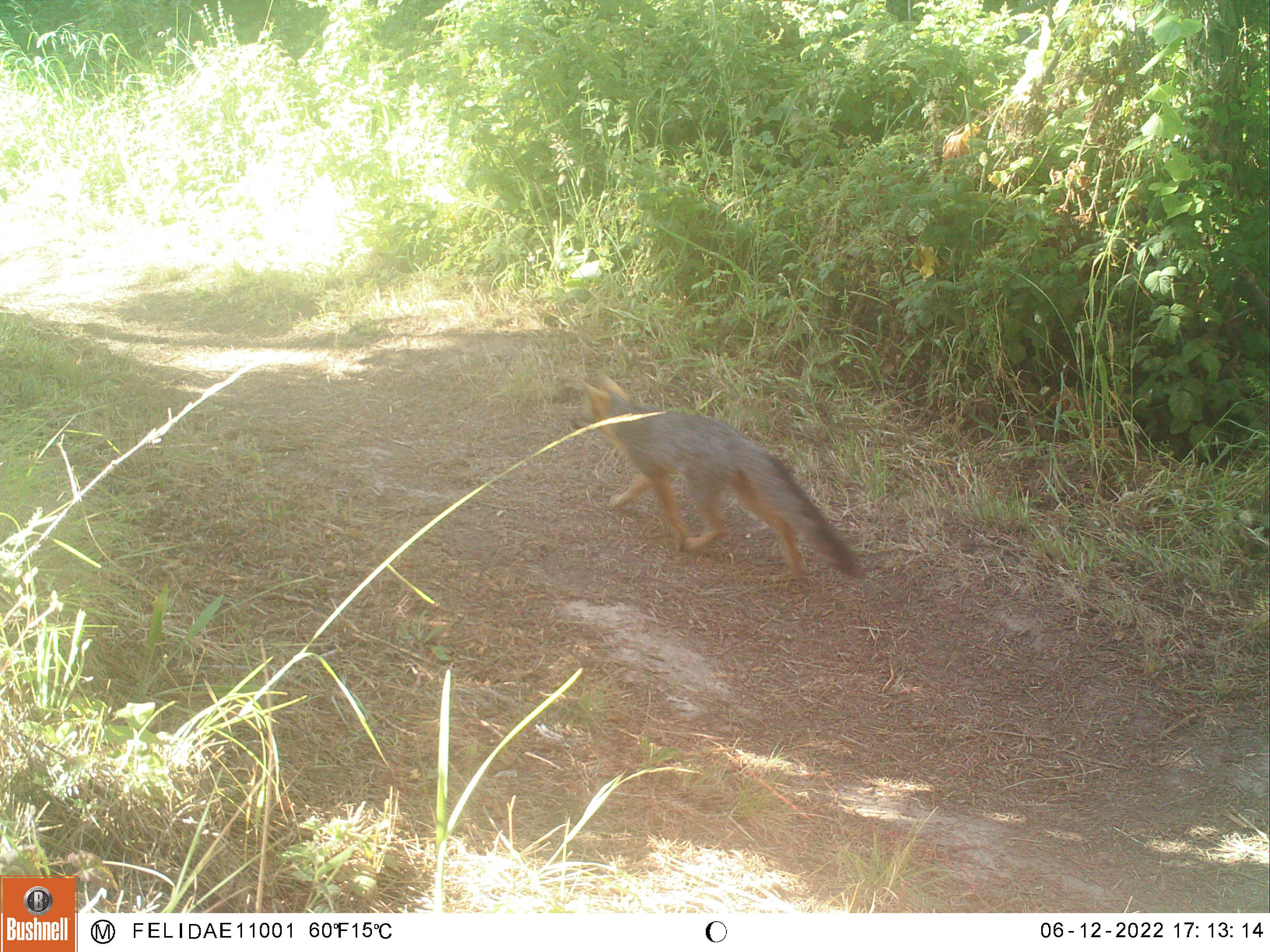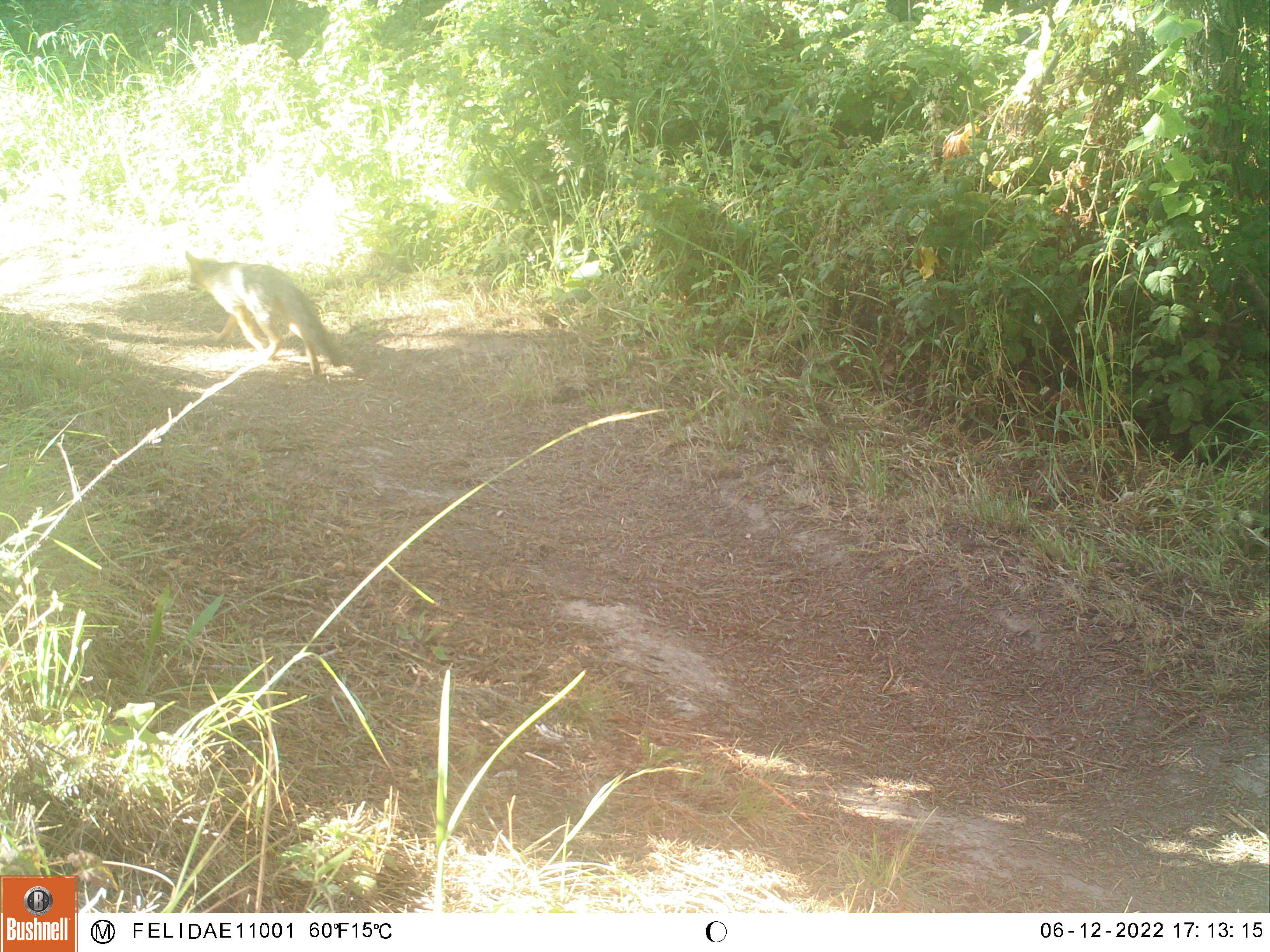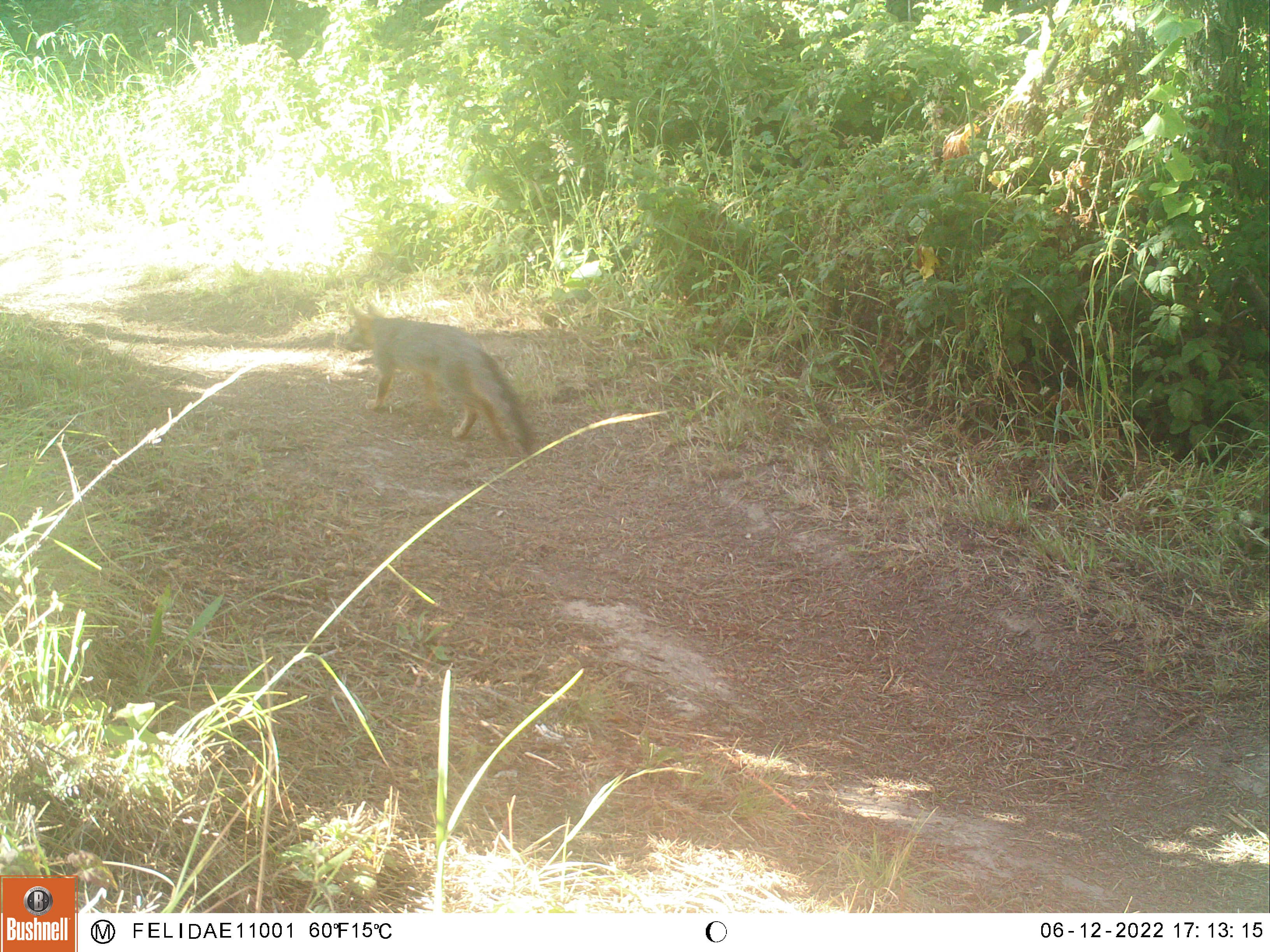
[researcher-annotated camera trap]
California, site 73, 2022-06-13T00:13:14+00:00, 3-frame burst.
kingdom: Animalia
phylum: Chordata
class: Mammalia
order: Carnivora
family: Canidae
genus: Urocyon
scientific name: Urocyon cinereoargenteus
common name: gray fox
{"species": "gray fox (Urocyon cinereoargenteus)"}